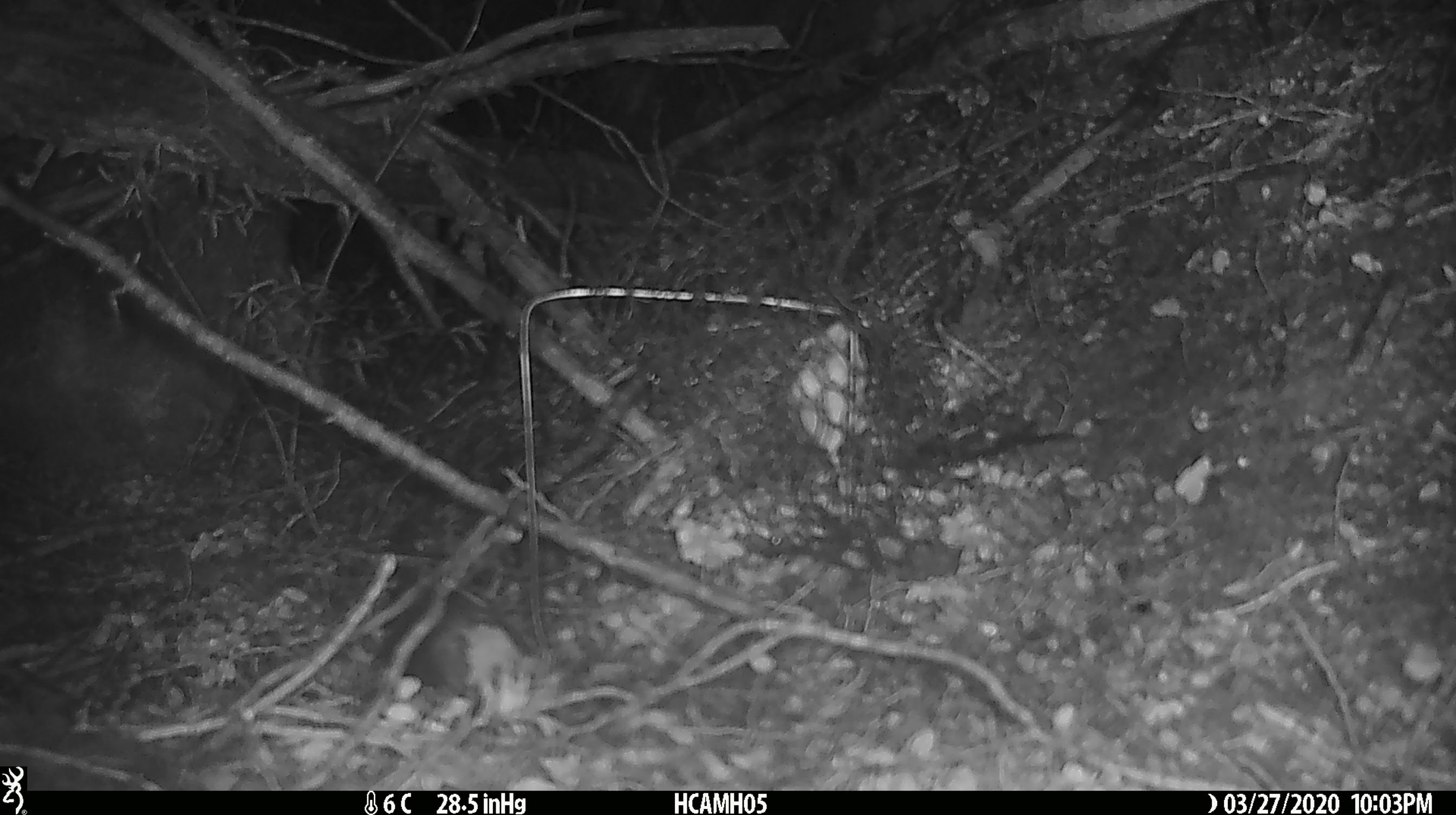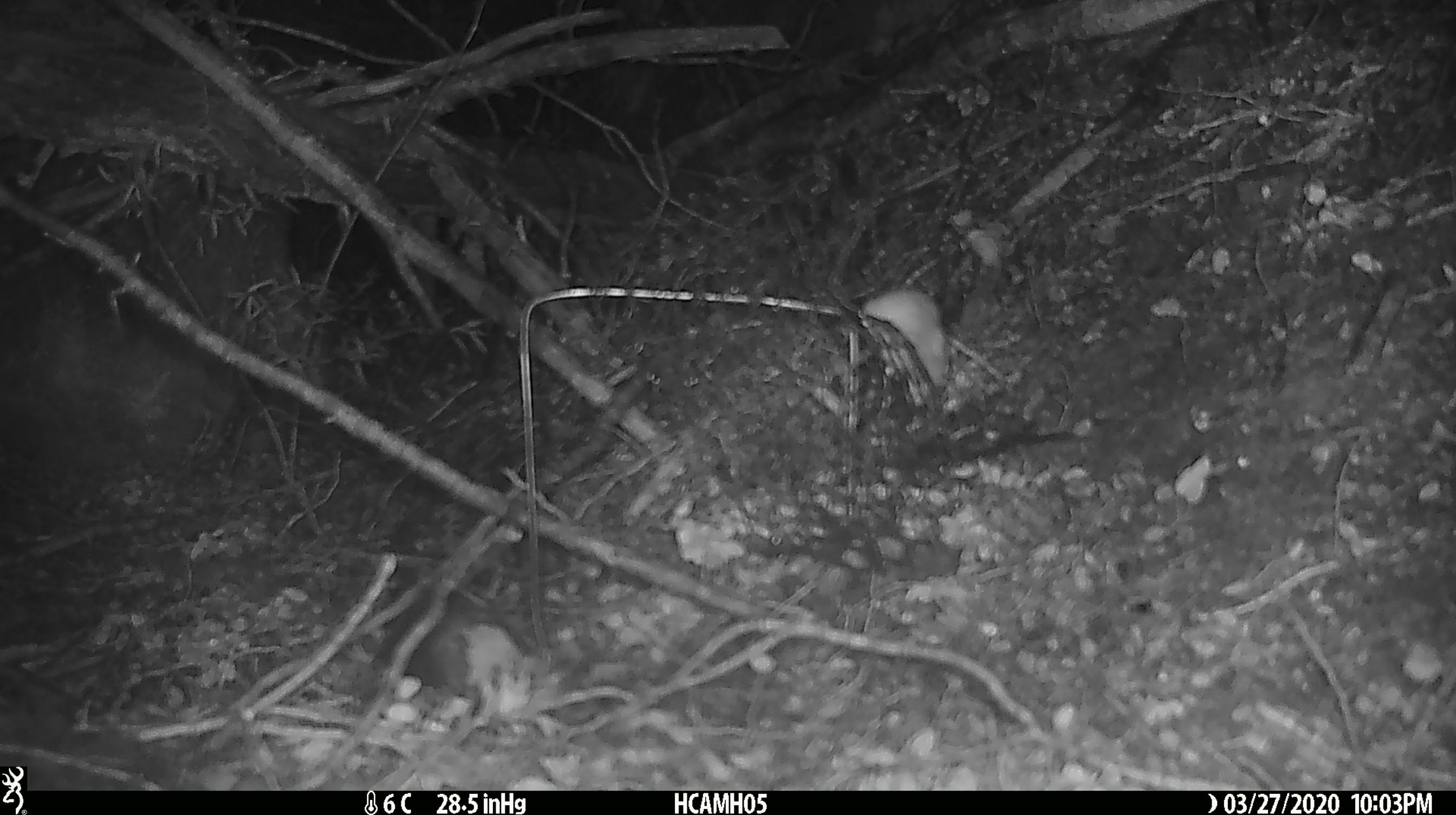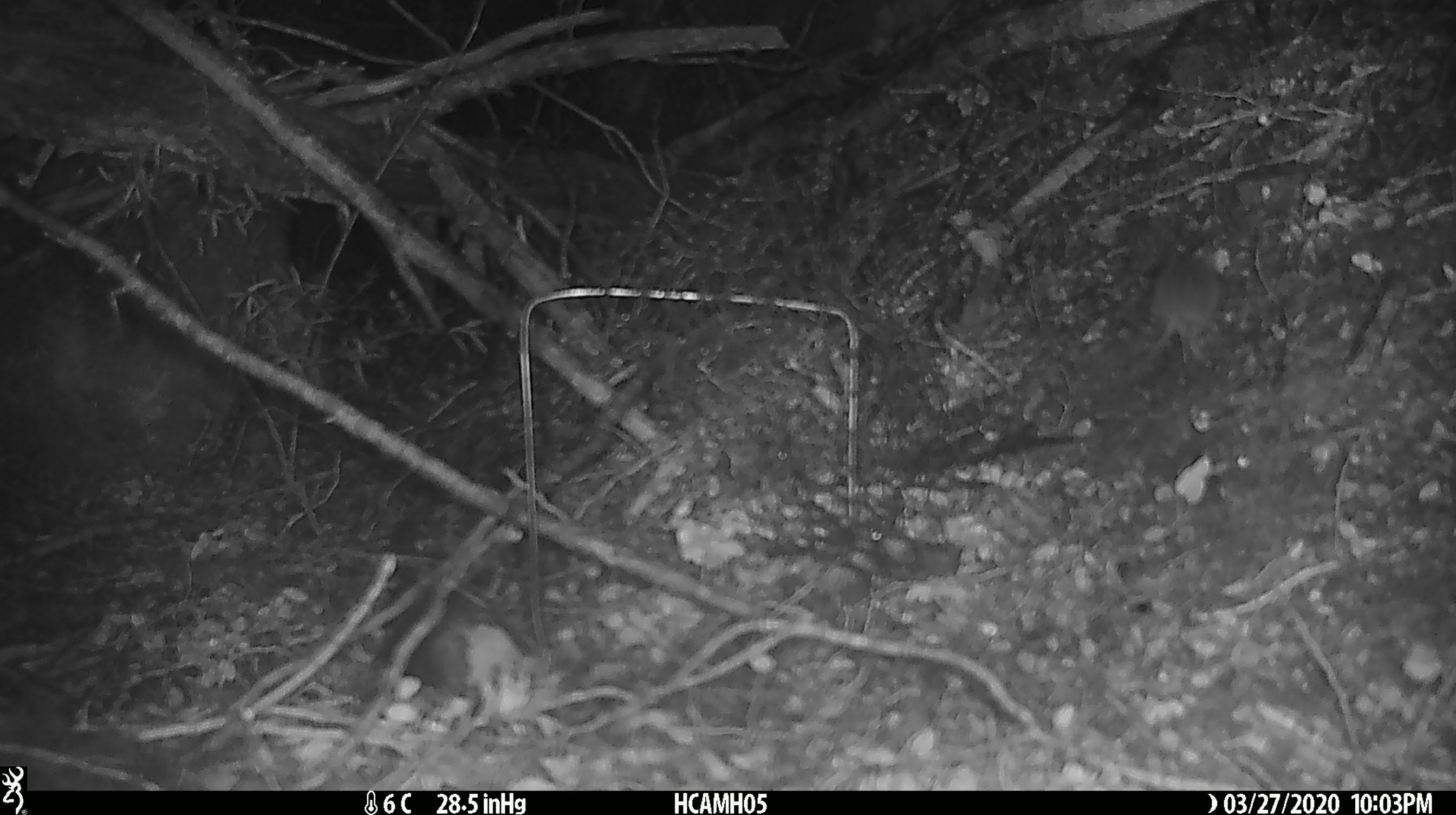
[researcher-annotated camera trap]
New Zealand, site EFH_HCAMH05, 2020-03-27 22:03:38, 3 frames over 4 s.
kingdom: Animalia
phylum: Chordata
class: Mammalia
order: Rodentia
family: Muridae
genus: Mus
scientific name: Mus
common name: mouse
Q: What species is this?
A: Mouse (Mus).